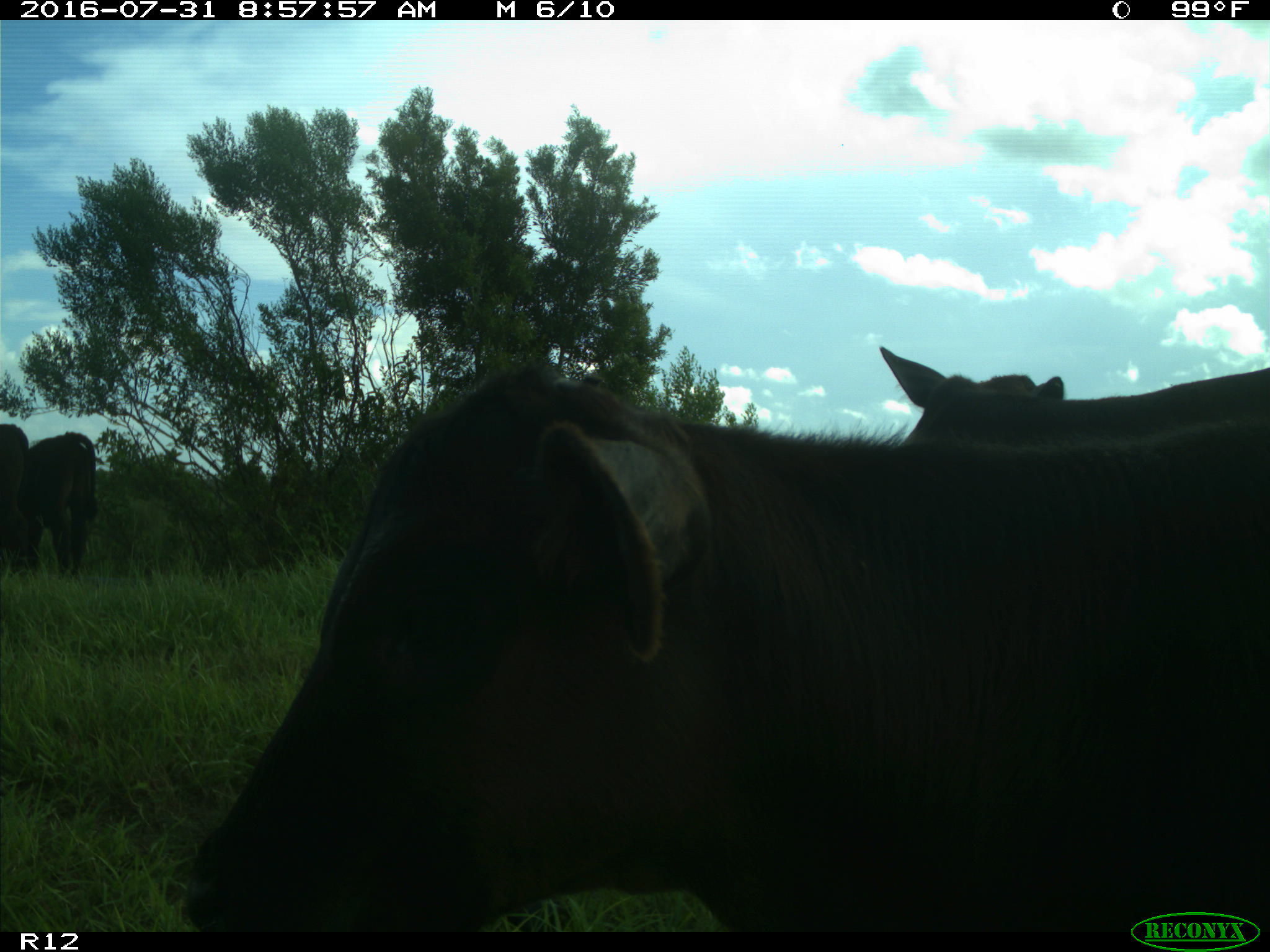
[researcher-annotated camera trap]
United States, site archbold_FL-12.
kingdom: Animalia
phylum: Chordata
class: Mammalia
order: Artiodactyla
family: Bovidae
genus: Bos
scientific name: Bos taurus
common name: domestic cow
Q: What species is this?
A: Bos taurus (domestic cow).